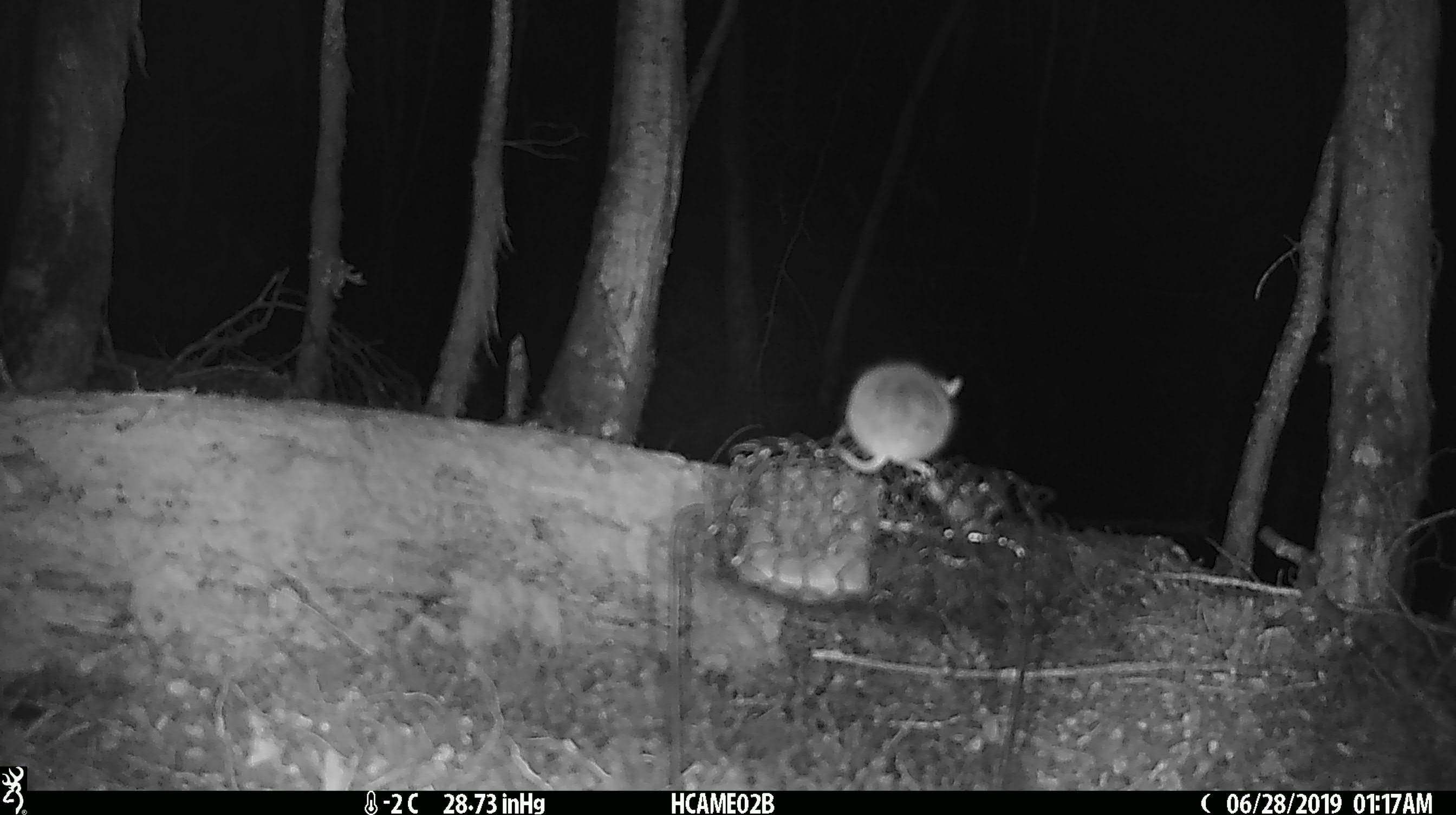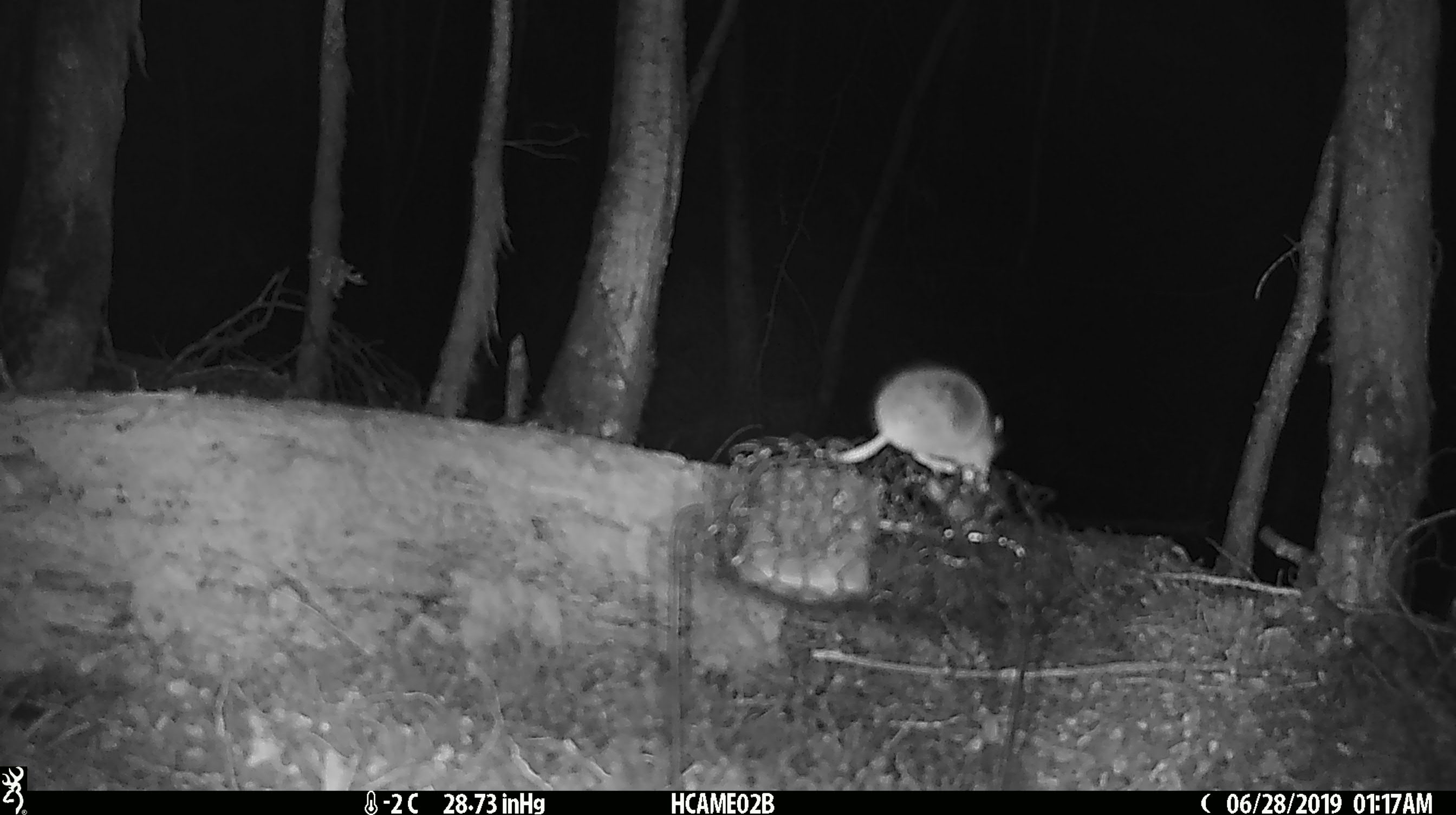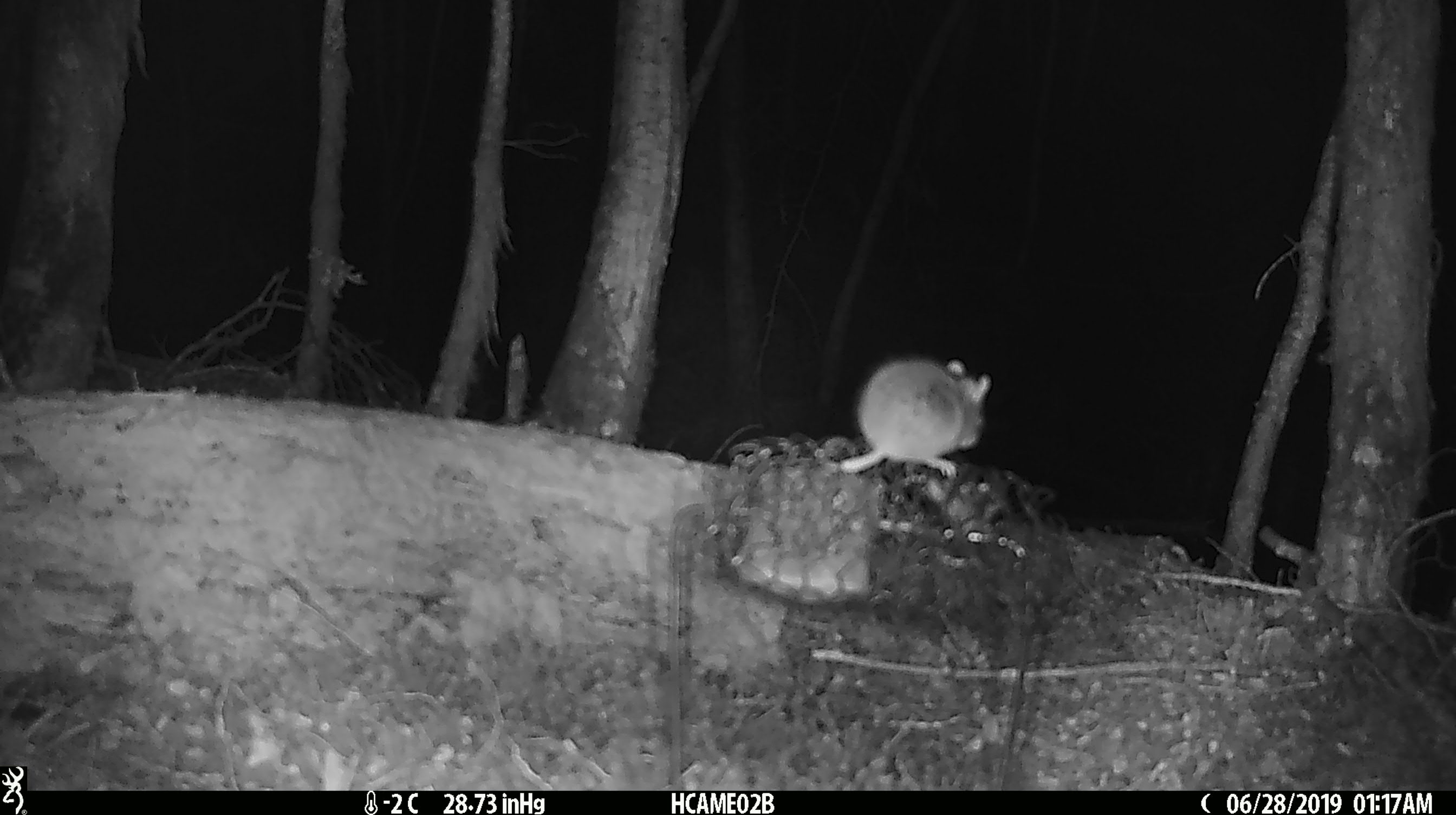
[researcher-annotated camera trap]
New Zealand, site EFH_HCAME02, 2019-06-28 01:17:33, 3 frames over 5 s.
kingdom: Animalia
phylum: Chordata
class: Mammalia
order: Rodentia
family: Muridae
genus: Mus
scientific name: Mus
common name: mouse